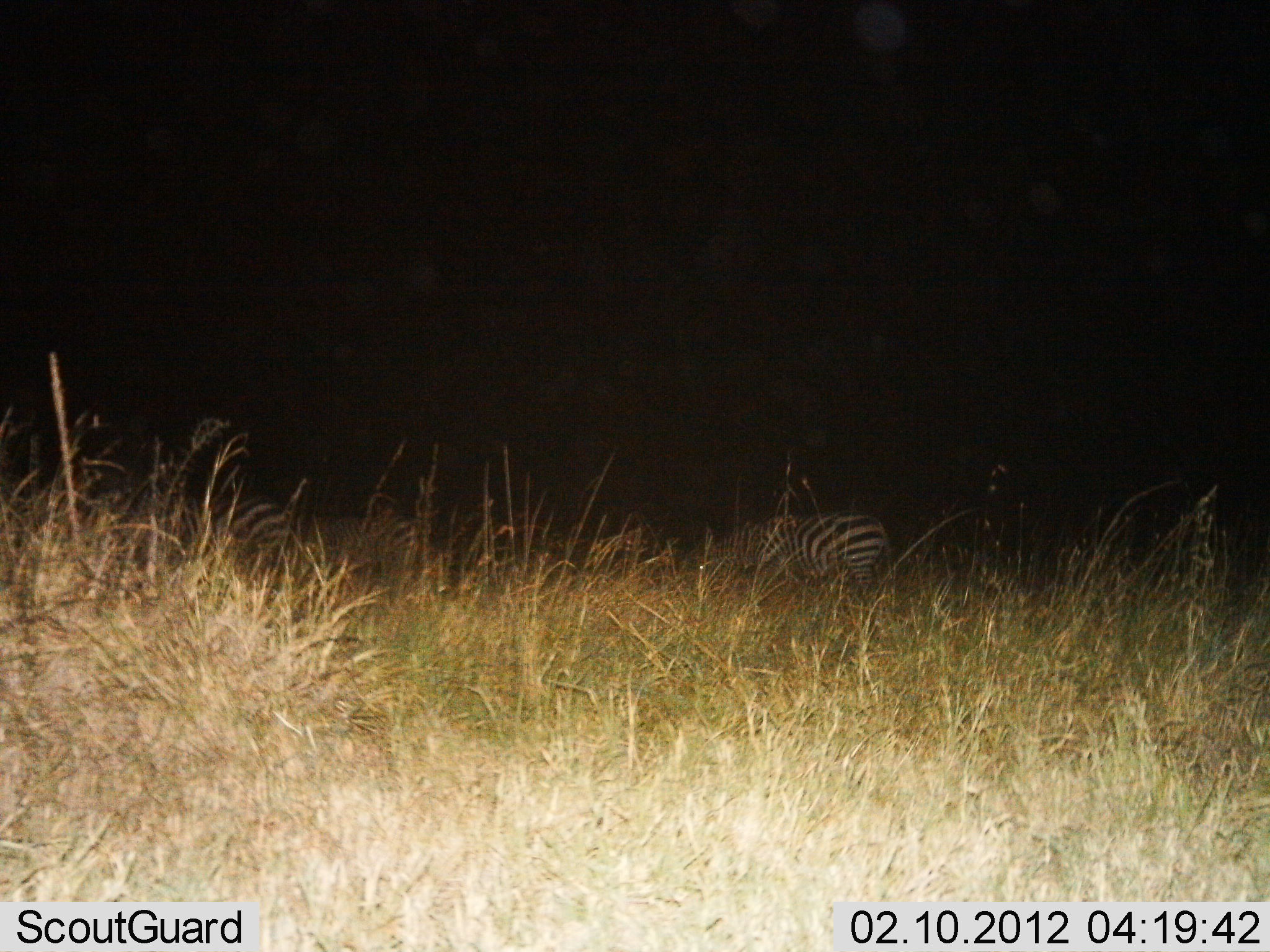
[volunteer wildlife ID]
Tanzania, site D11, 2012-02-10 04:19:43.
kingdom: Animalia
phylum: Chordata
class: Mammalia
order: Perissodactyla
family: Equidae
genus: Equus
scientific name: Equus quagga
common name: plains zebra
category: zebra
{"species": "zebra (plains zebra) (Equus quagga)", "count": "3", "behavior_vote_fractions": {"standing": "70%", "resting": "5%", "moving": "5%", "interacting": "0%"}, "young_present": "0%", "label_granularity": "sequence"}